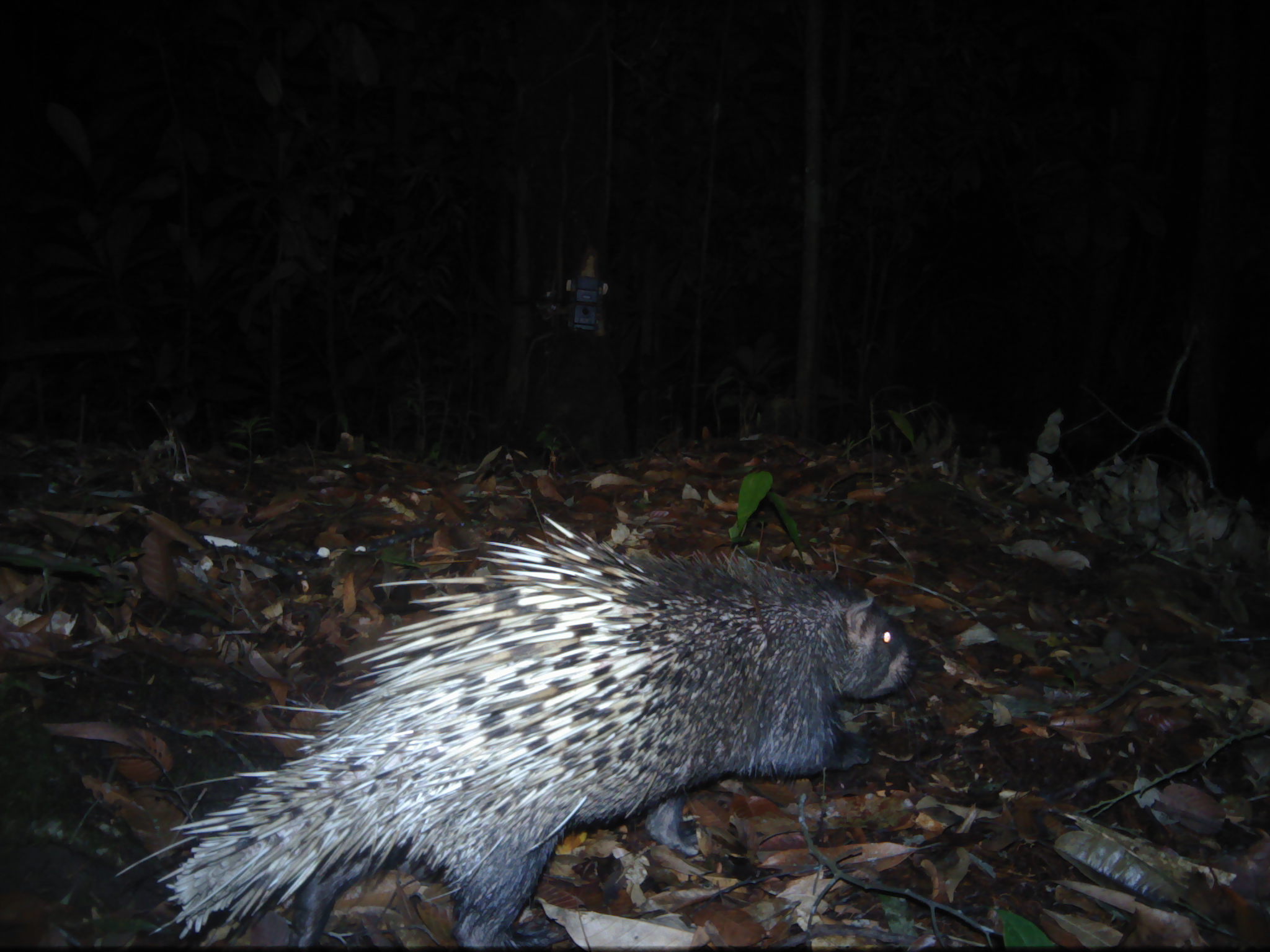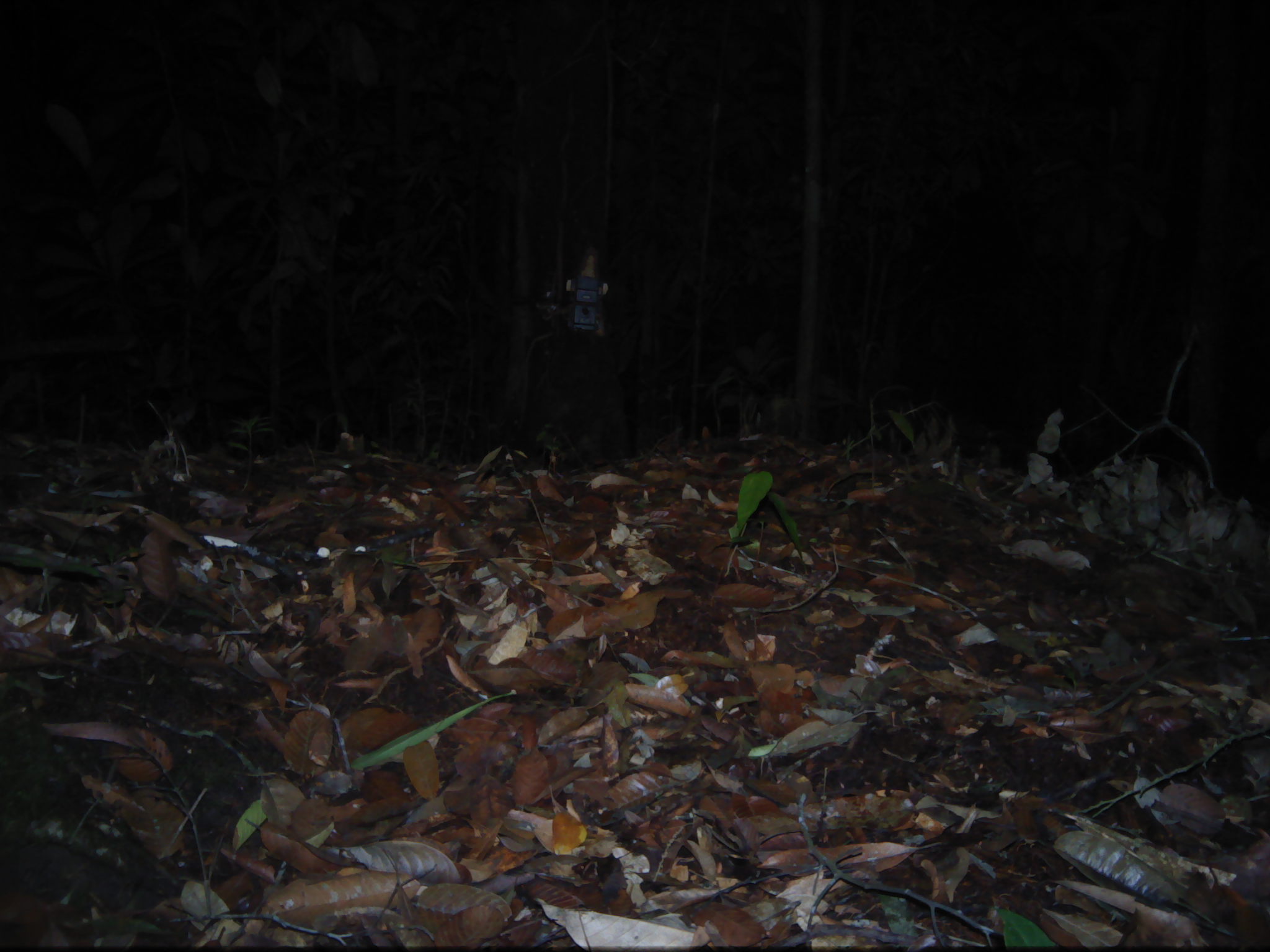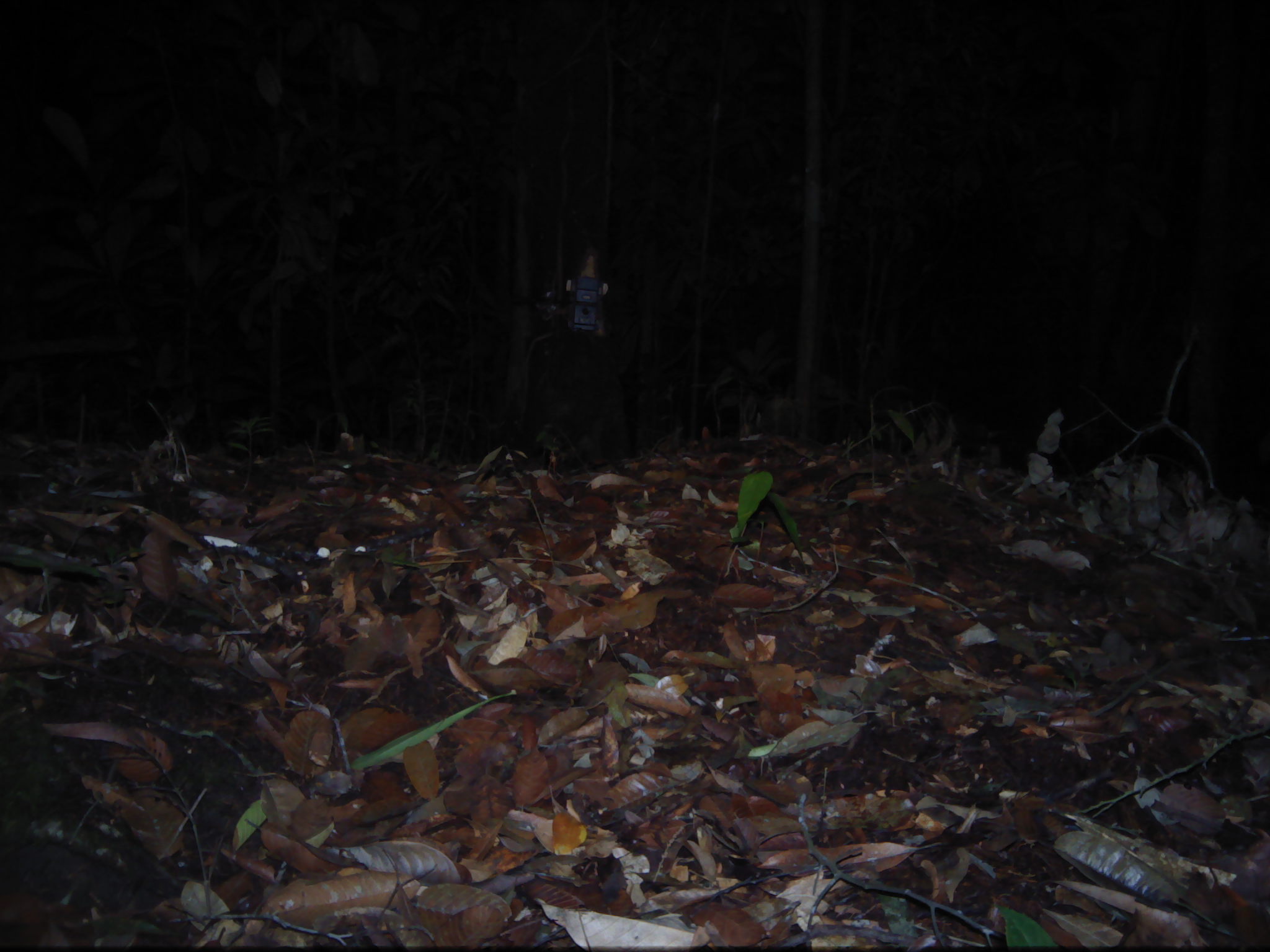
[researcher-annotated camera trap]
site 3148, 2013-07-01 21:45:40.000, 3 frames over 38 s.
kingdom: Animalia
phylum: Chordata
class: Mammalia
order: Rodentia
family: Hystricidae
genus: Hystrix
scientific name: Hystrix brachyura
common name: east asian porcupine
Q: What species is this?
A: Hystrix brachyura (east asian porcupine).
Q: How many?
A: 1.